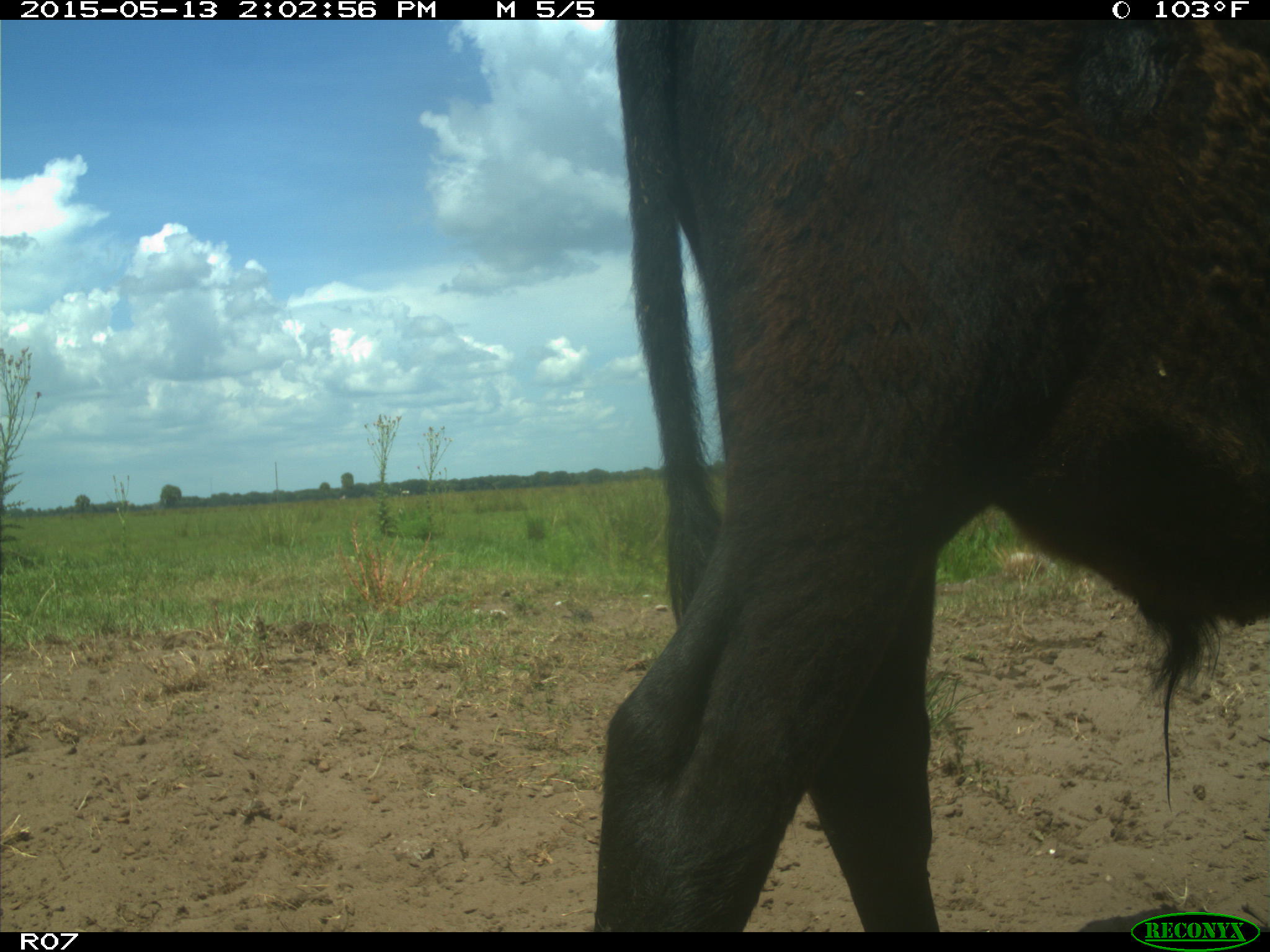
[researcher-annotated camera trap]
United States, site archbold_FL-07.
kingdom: Animalia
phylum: Chordata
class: Mammalia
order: Artiodactyla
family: Bovidae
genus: Bos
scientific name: Bos taurus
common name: domestic cow